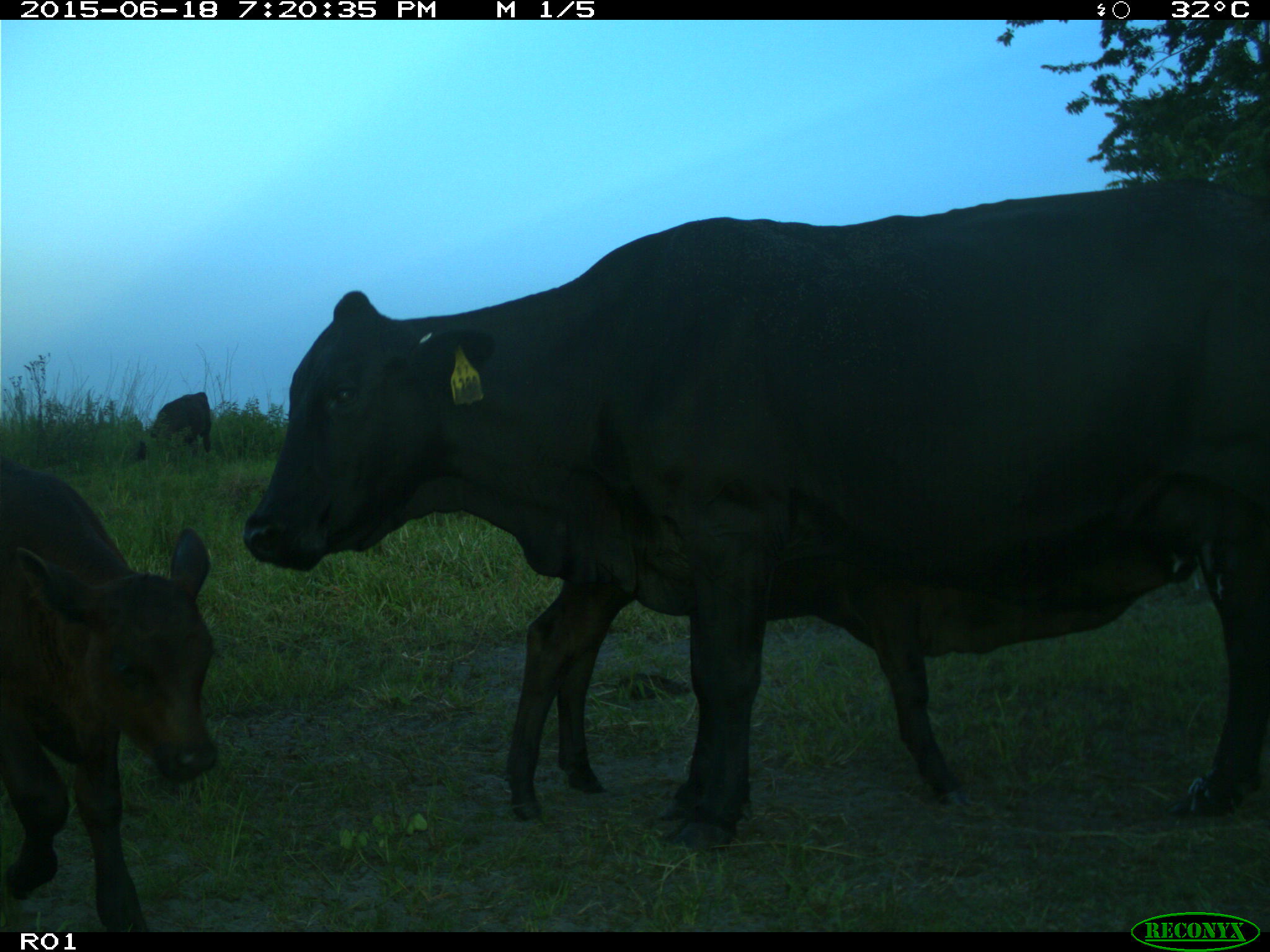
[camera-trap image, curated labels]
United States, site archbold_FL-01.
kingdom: Animalia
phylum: Chordata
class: Mammalia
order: Artiodactyla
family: Bovidae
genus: Bos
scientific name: Bos taurus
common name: domestic cow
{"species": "Bos taurus (domestic cow)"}